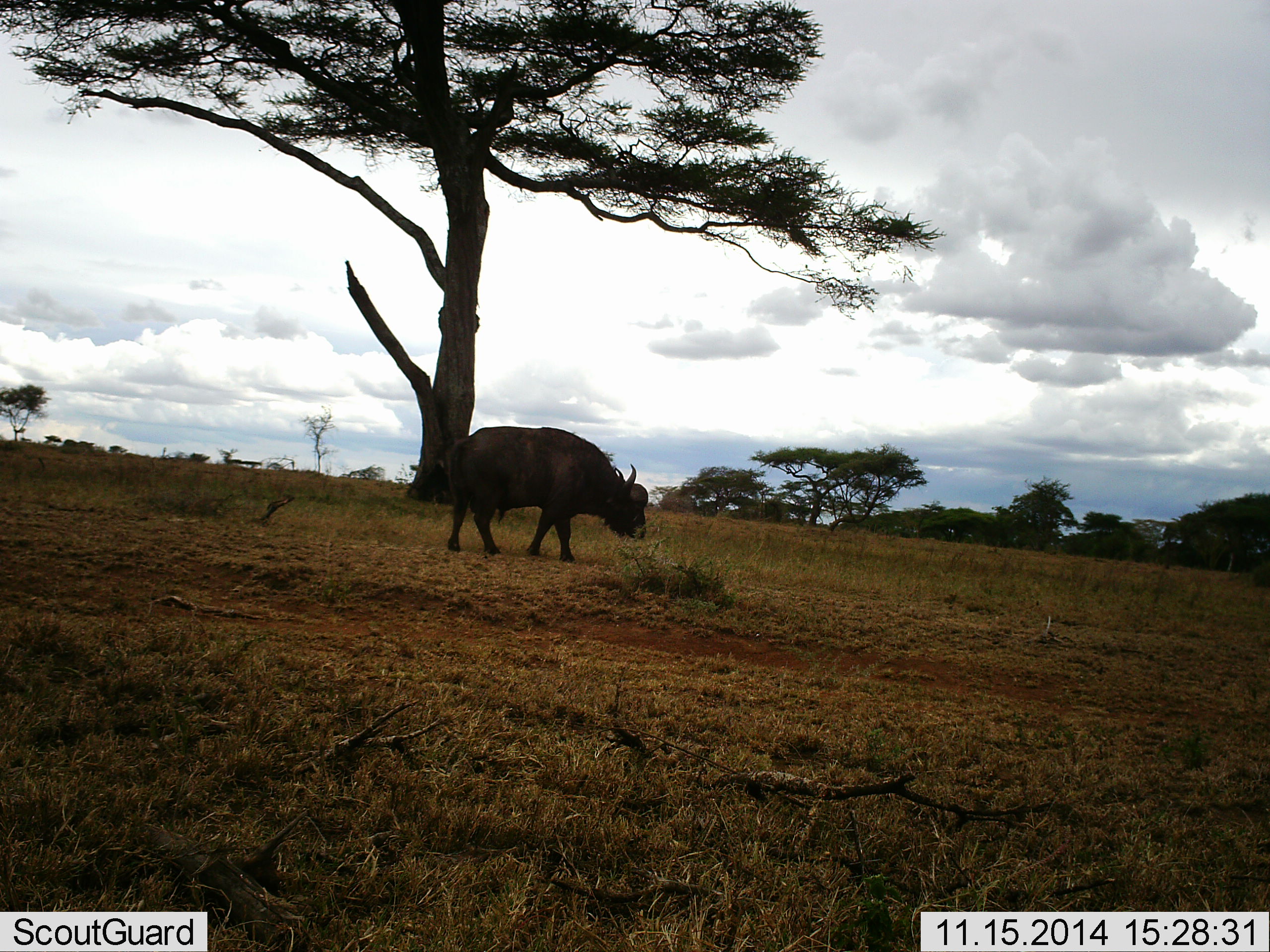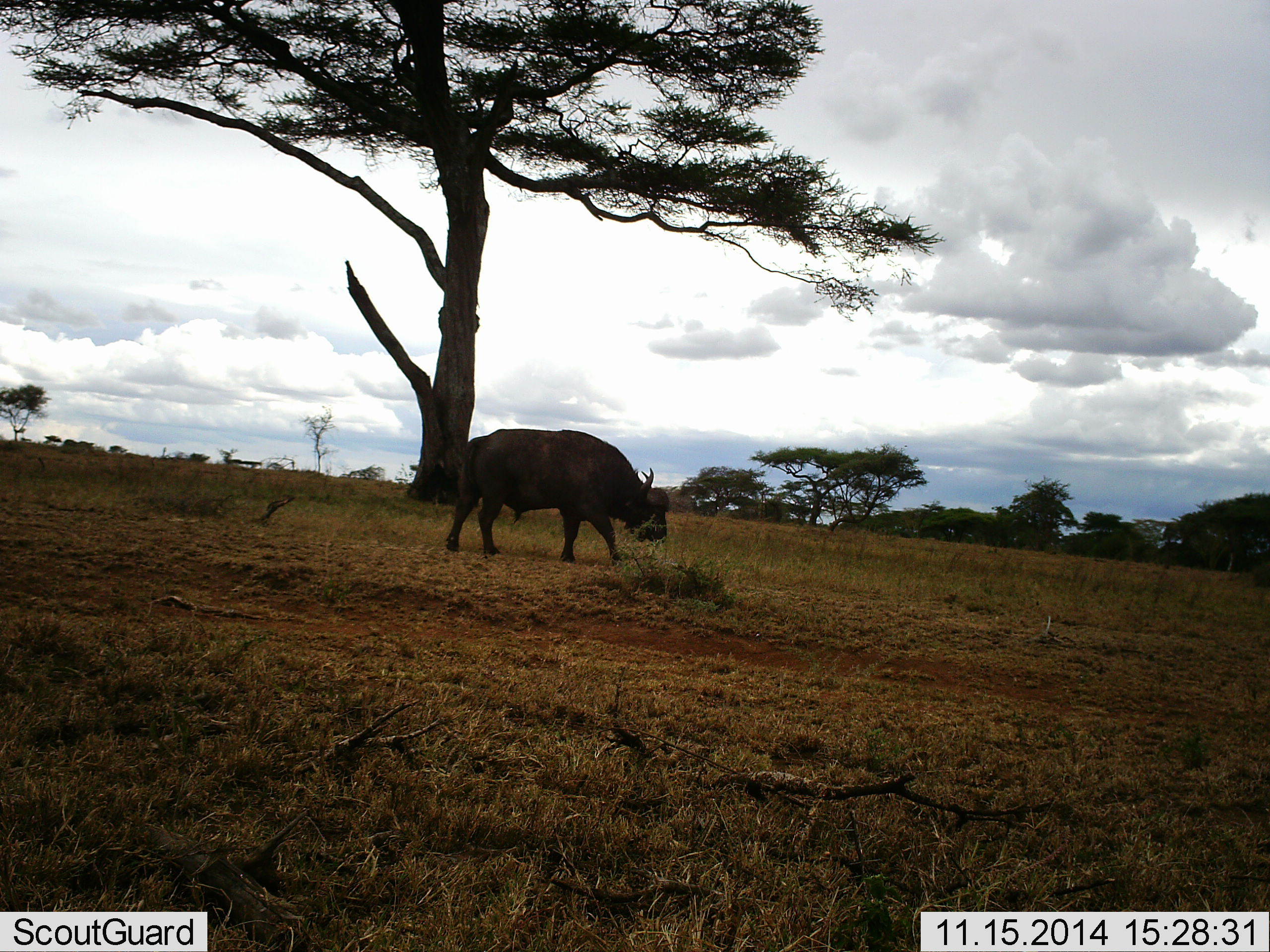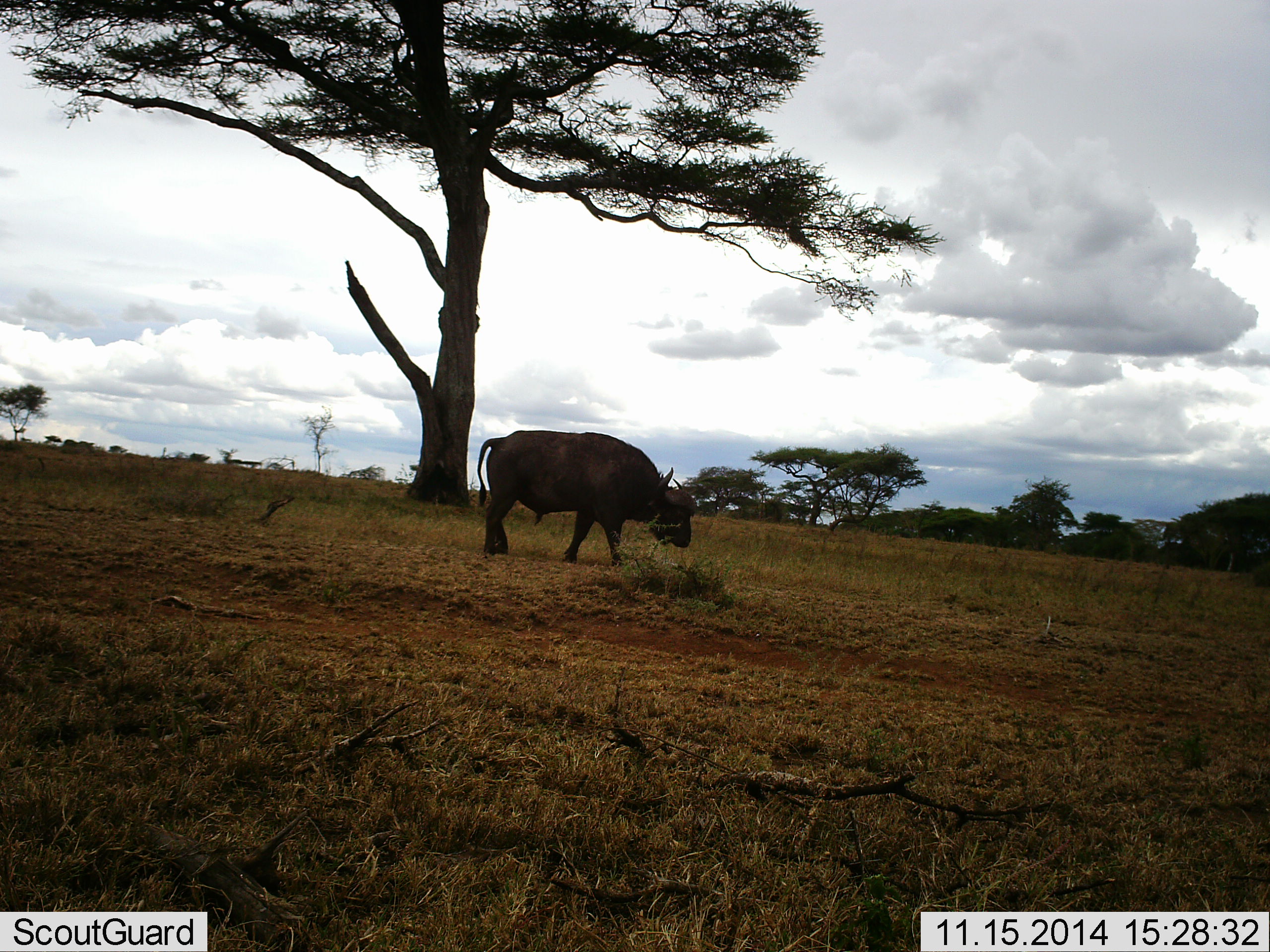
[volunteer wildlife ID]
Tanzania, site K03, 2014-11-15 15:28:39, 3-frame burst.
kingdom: Animalia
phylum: Chordata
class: Mammalia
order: Artiodactyla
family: Bovidae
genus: Syncerus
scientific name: Syncerus caffer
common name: cape buffalo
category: buffalo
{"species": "buffalo (cape buffalo) (Syncerus caffer)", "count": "1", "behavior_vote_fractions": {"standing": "30%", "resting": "0%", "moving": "70%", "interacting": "0%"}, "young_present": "0%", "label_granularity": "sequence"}